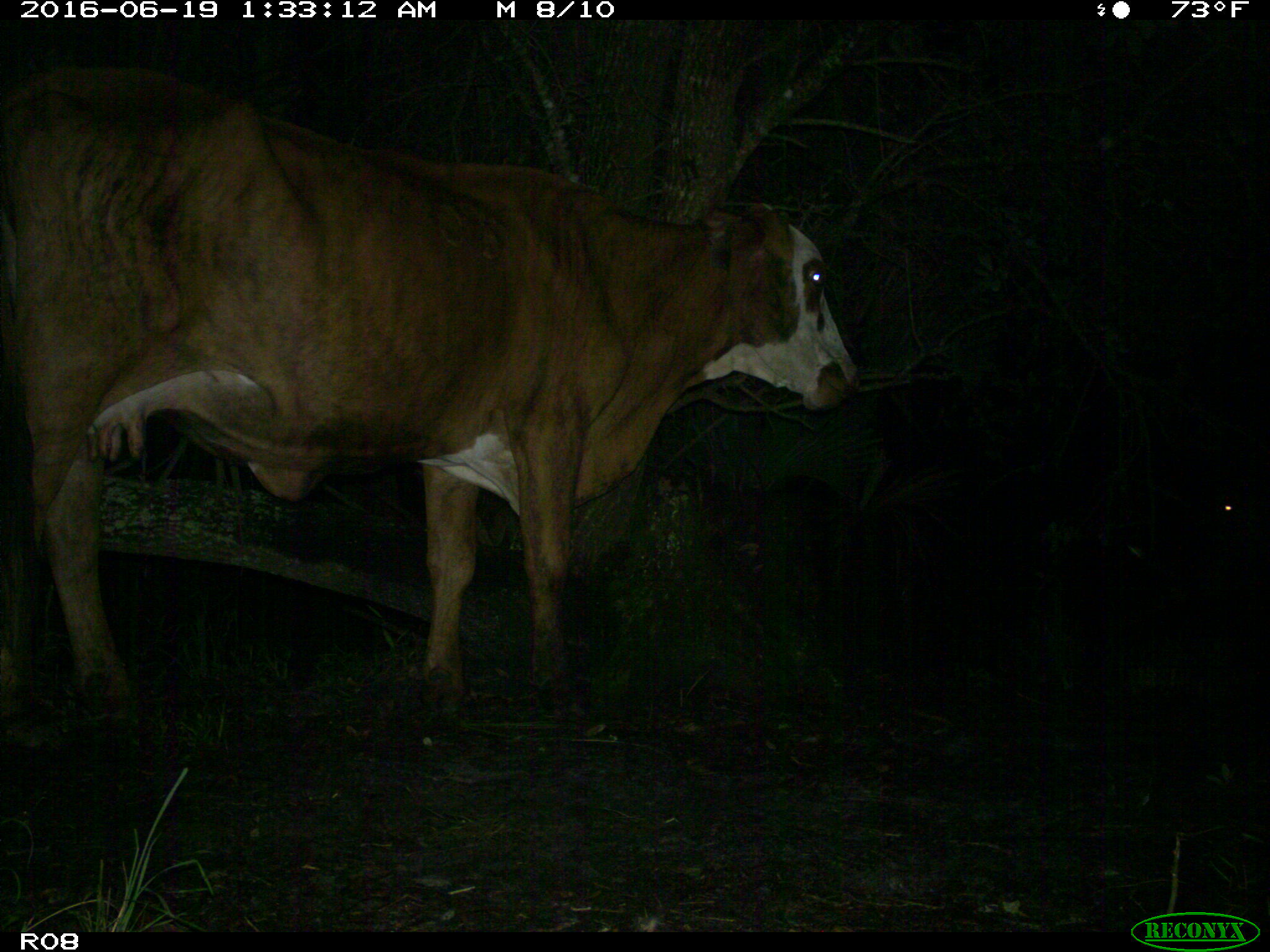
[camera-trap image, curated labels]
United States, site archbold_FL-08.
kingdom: Animalia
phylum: Chordata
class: Mammalia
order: Artiodactyla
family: Bovidae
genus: Bos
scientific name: Bos taurus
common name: domestic cow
Bos taurus (domestic cow).